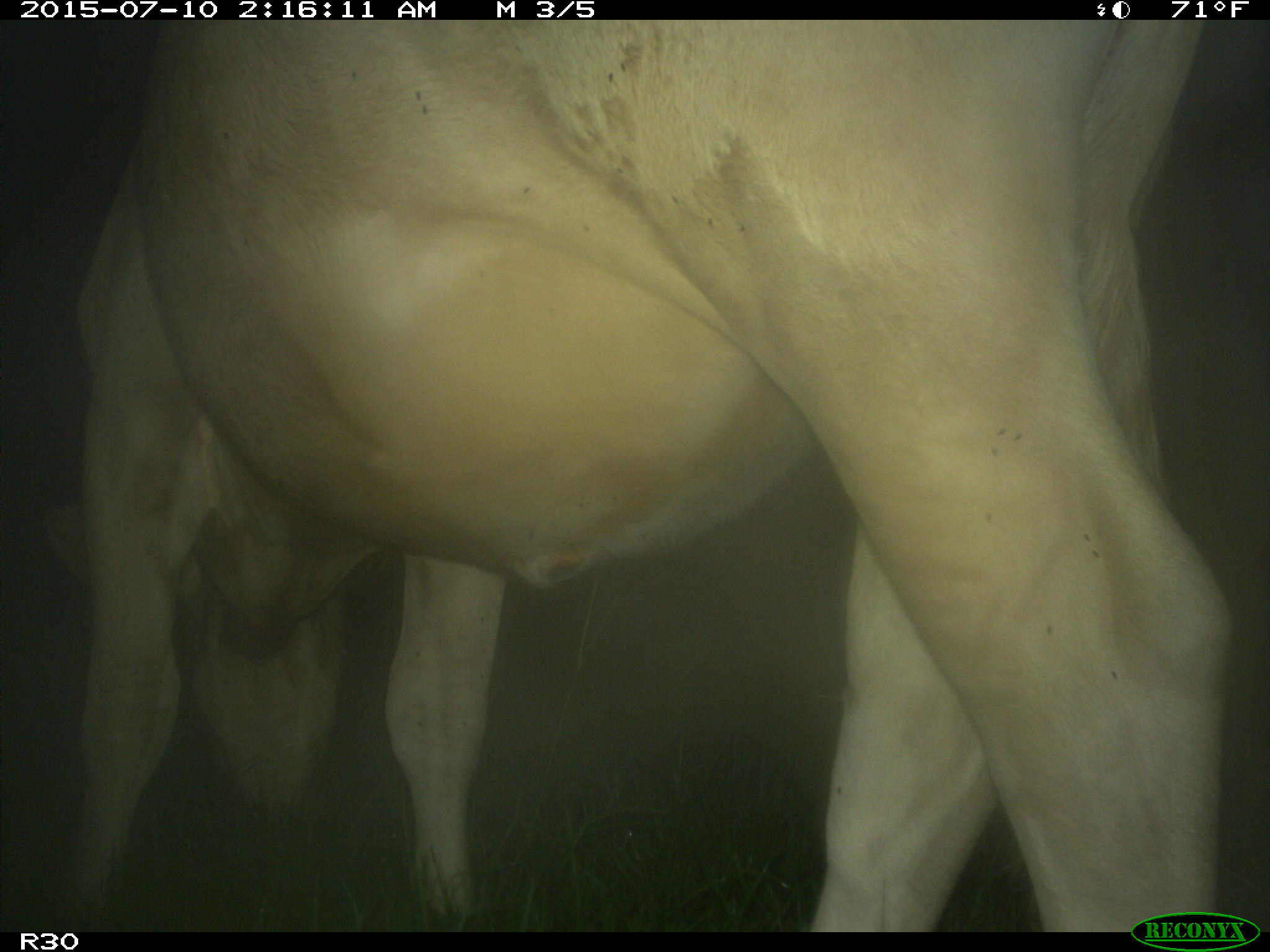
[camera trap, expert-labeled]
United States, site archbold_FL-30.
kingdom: Animalia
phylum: Chordata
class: Mammalia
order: Artiodactyla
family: Bovidae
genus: Bos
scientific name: Bos taurus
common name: domestic cow